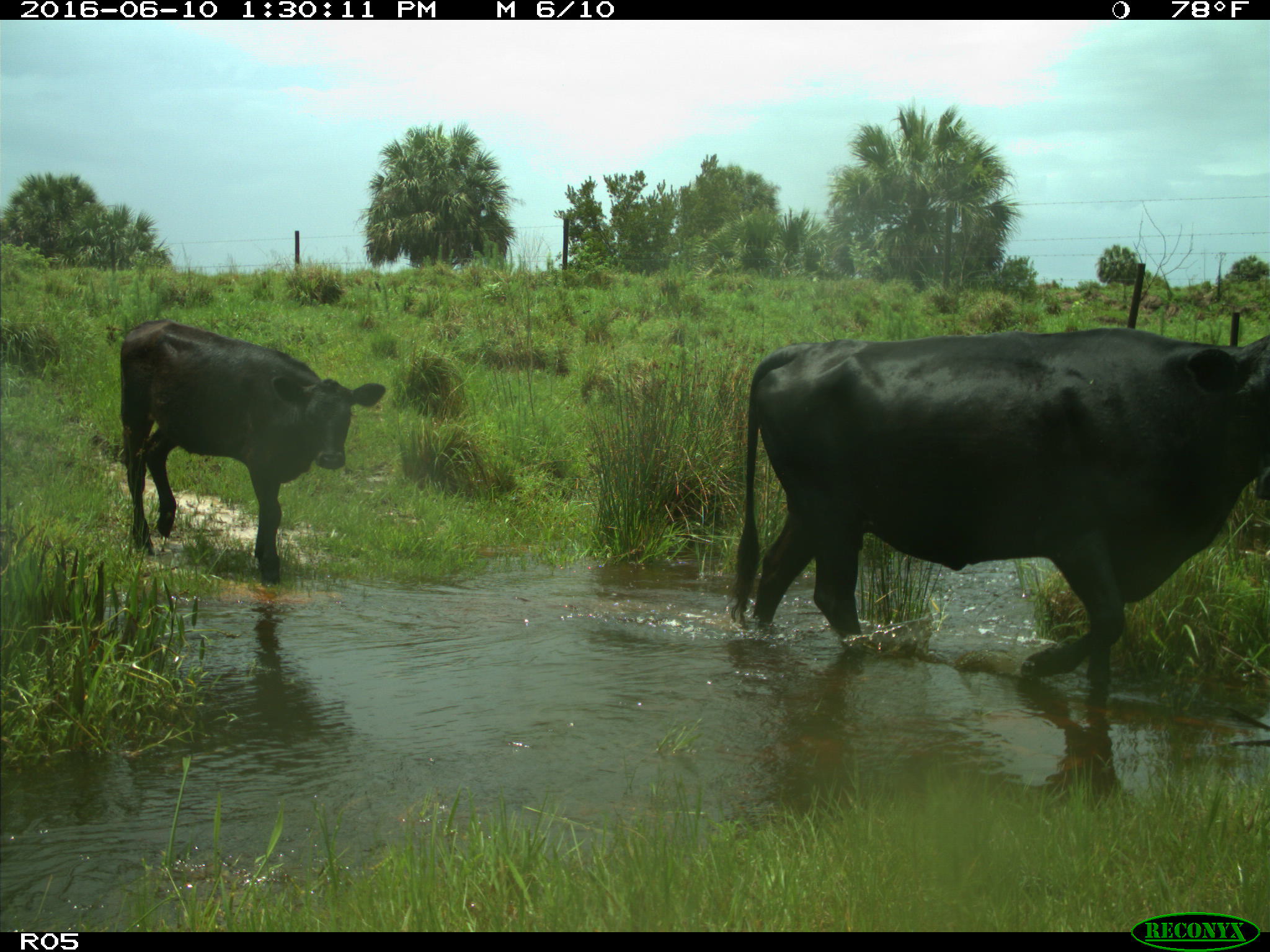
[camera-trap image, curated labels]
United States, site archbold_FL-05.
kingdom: Animalia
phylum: Chordata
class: Mammalia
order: Artiodactyla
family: Bovidae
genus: Bos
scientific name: Bos taurus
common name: domestic cow